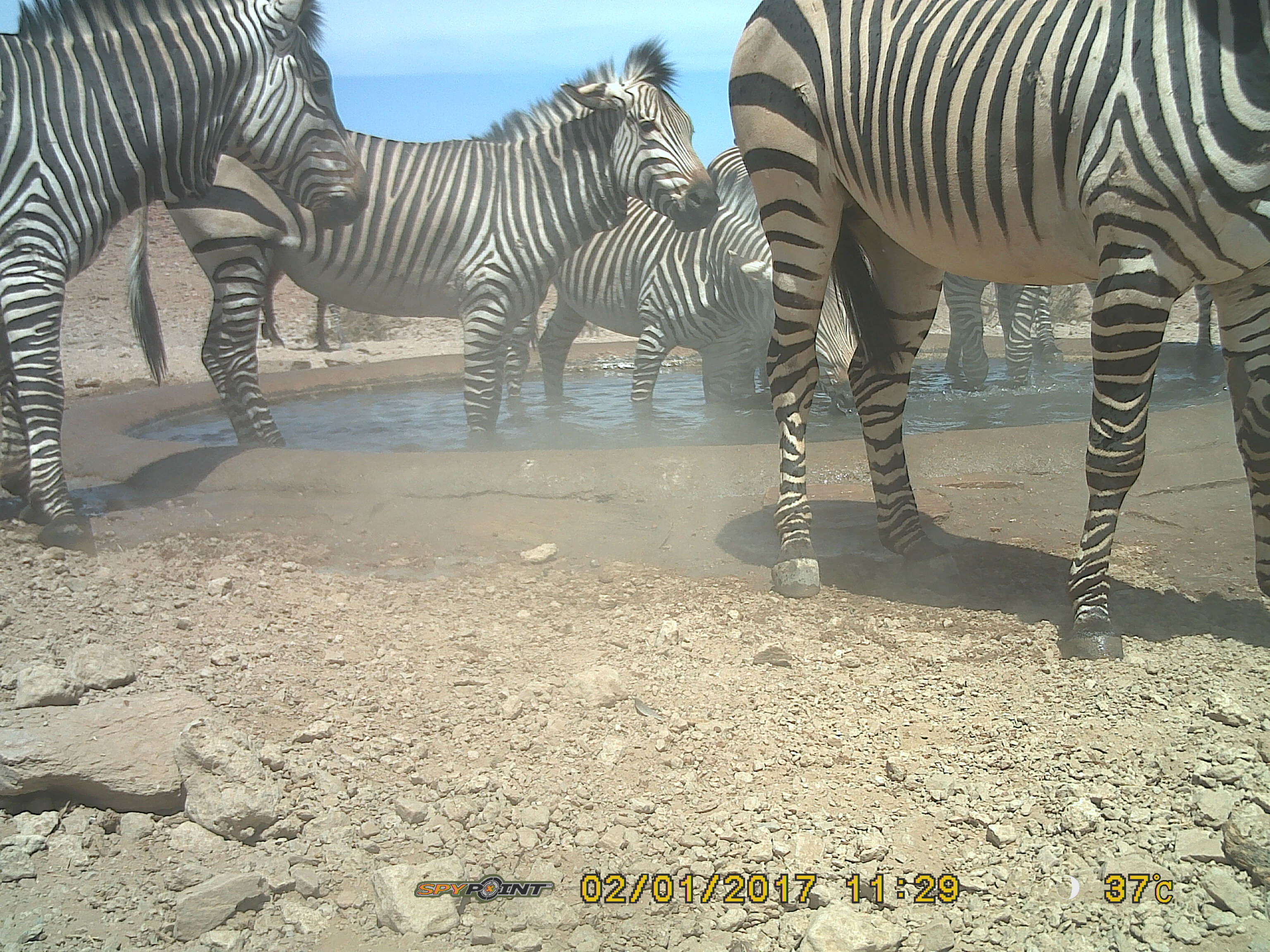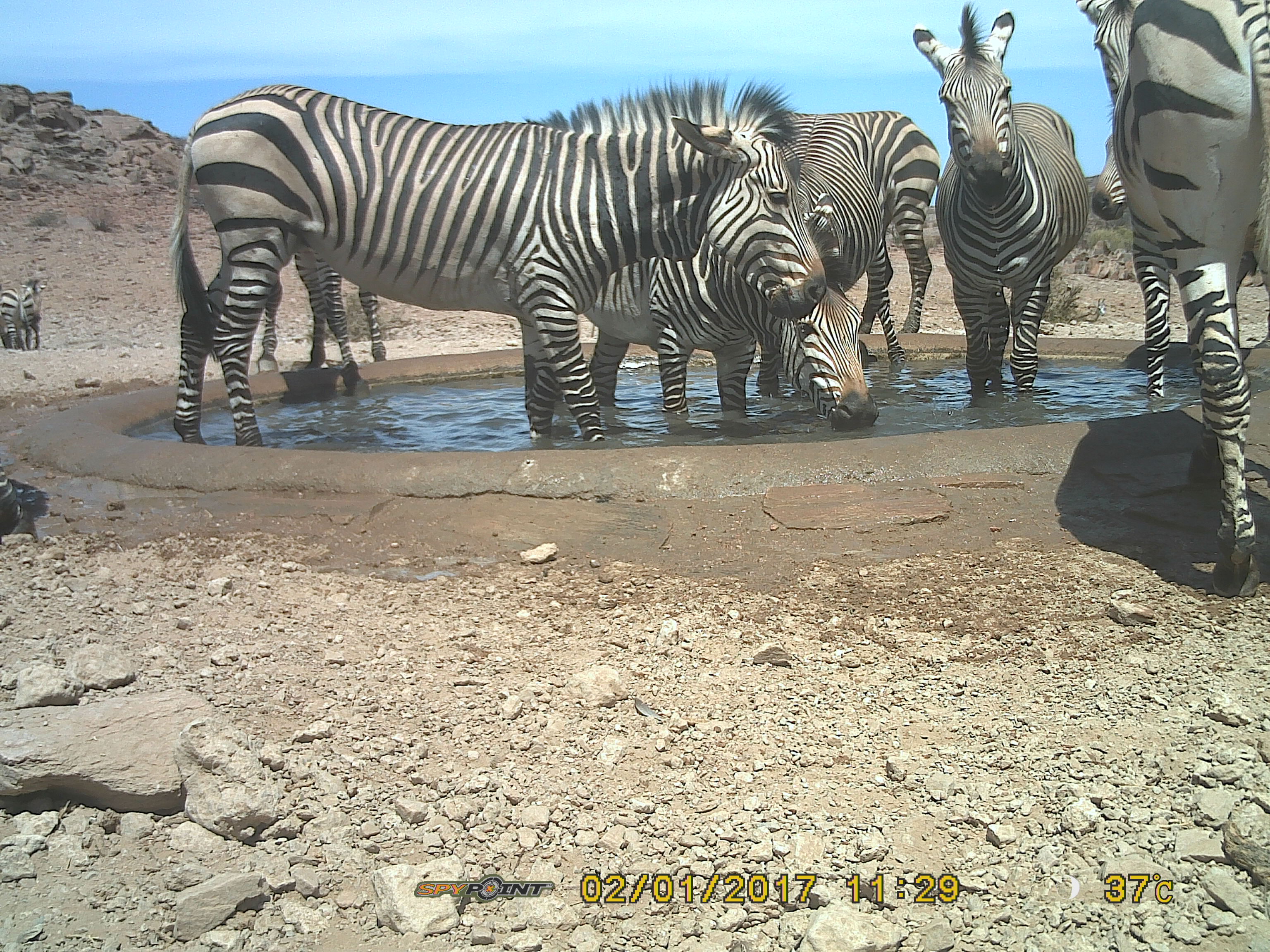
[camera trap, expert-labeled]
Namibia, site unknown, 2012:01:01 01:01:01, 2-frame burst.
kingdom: Animalia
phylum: Chordata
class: Mammalia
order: Perissodactyla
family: Equidae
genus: Equus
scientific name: Equus zebra hartmannae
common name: hartmann's mountain zebra